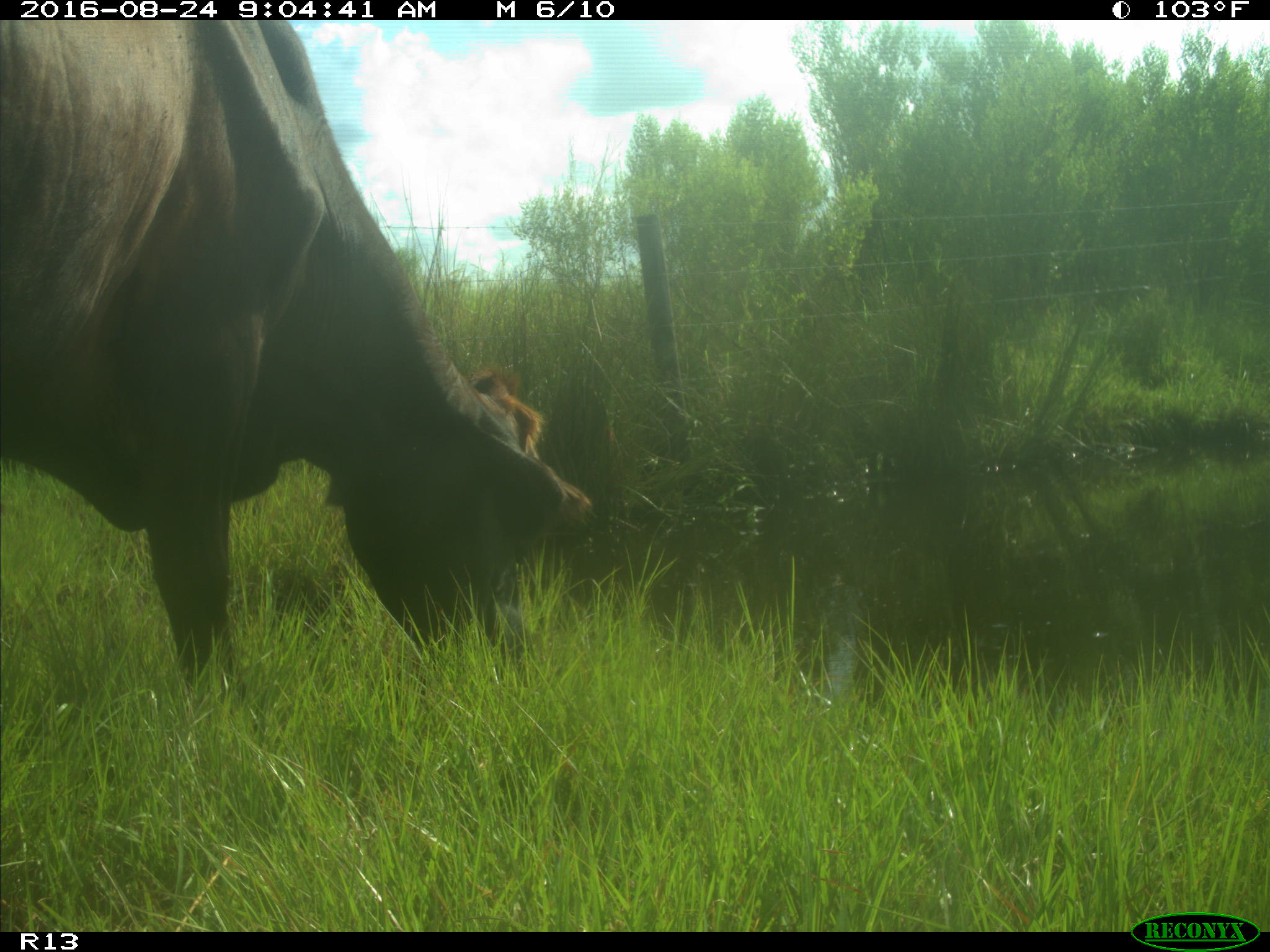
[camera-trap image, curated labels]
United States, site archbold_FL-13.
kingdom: Animalia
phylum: Chordata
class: Mammalia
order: Artiodactyla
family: Bovidae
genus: Bos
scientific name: Bos taurus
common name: domestic cow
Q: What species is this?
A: Bos taurus (domestic cow).